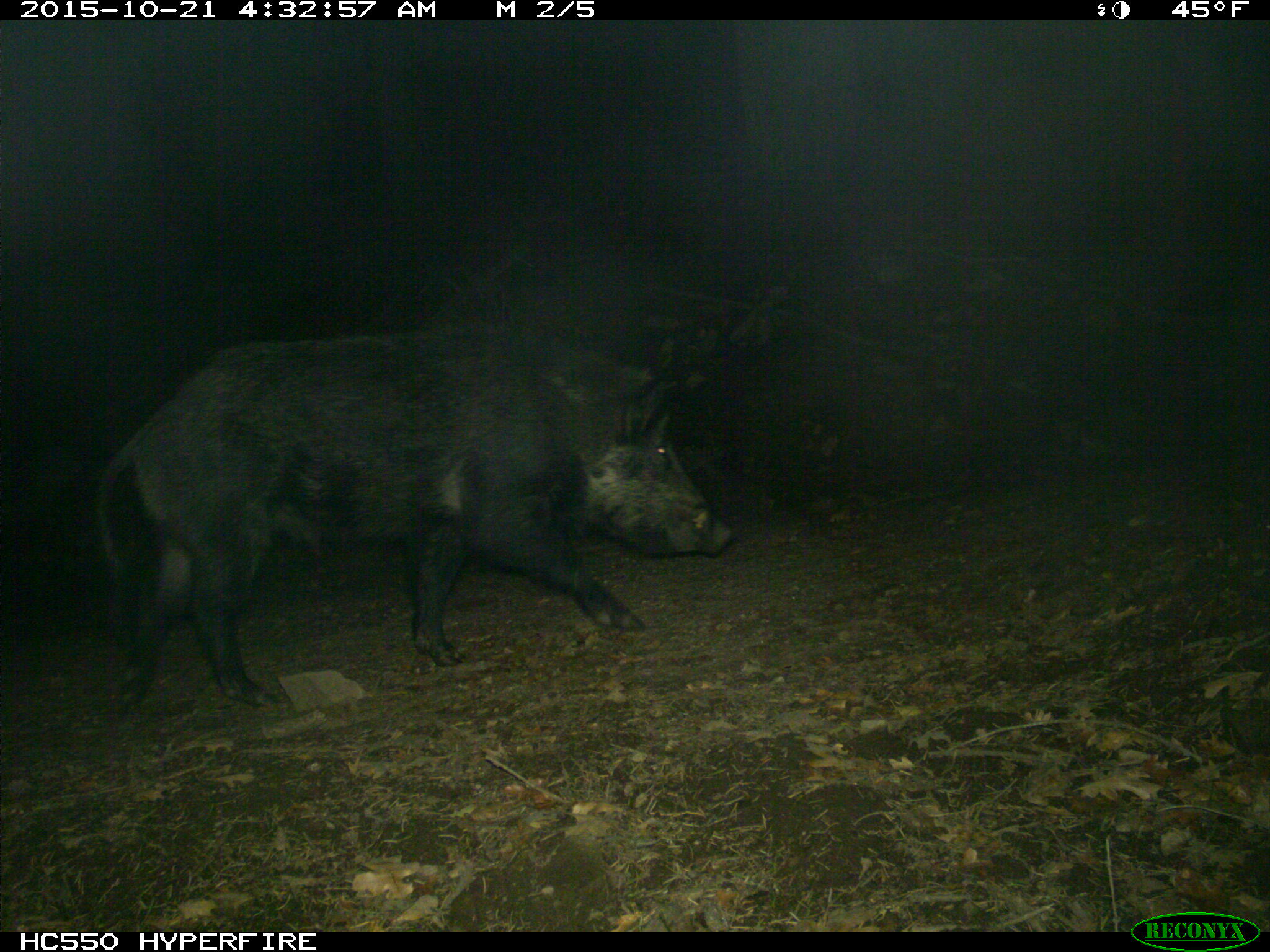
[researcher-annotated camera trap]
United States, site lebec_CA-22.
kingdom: Animalia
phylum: Chordata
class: Mammalia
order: Artiodactyla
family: Suidae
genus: Sus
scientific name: Sus scrofa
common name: wild boar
Sus scrofa (wild boar).